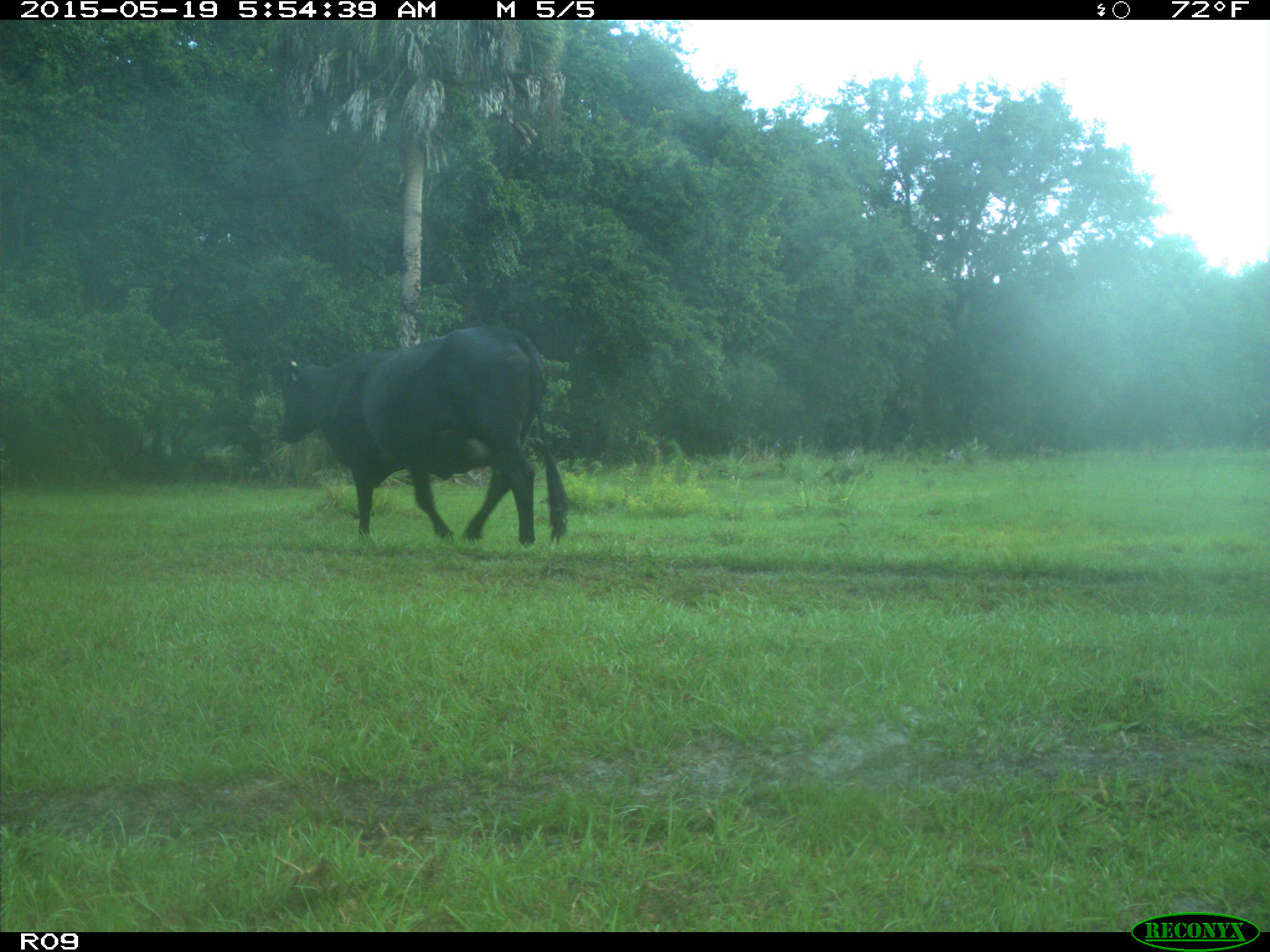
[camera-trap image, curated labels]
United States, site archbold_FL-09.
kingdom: Animalia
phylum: Chordata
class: Mammalia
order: Artiodactyla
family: Bovidae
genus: Bos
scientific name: Bos taurus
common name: domestic cow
Bos taurus (domestic cow).